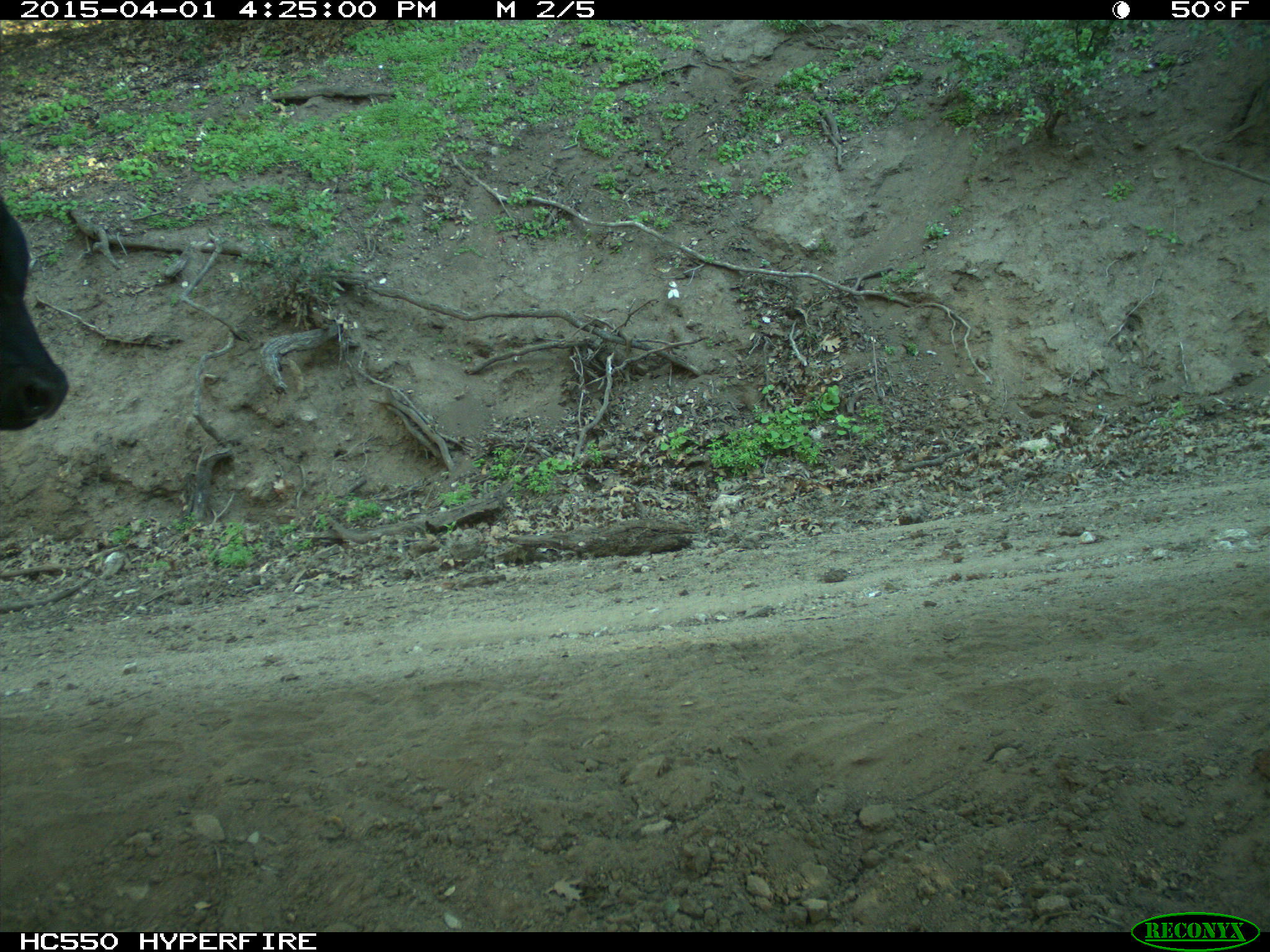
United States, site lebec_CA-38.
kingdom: Animalia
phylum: Chordata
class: Mammalia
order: Artiodactyla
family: Bovidae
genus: Bos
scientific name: Bos taurus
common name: domestic cow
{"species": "Bos taurus (domestic cow)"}